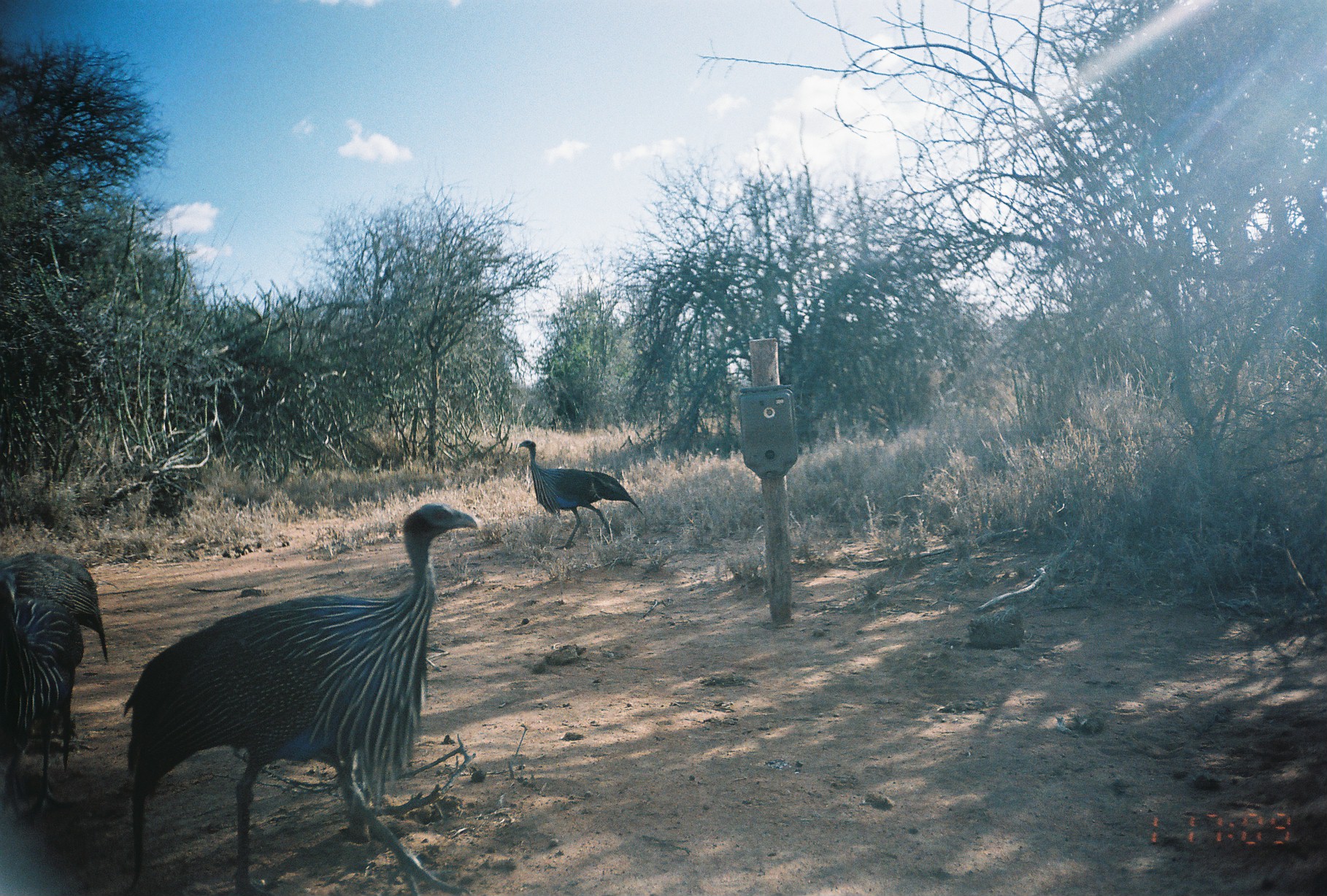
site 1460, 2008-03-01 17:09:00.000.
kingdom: Animalia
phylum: Chordata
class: Aves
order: Galliformes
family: Numididae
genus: Acryllium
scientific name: Acryllium vulturinum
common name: vulturine guineafowl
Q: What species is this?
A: Acryllium vulturinum (vulturine guineafowl).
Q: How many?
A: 3.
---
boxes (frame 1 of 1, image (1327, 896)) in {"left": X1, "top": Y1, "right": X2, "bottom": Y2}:
acryllium vulturinum: {"left": 119, "top": 504, "right": 479, "bottom": 896}; {"left": 0, "top": 548, "right": 108, "bottom": 825}; {"left": 518, "top": 440, "right": 646, "bottom": 549}